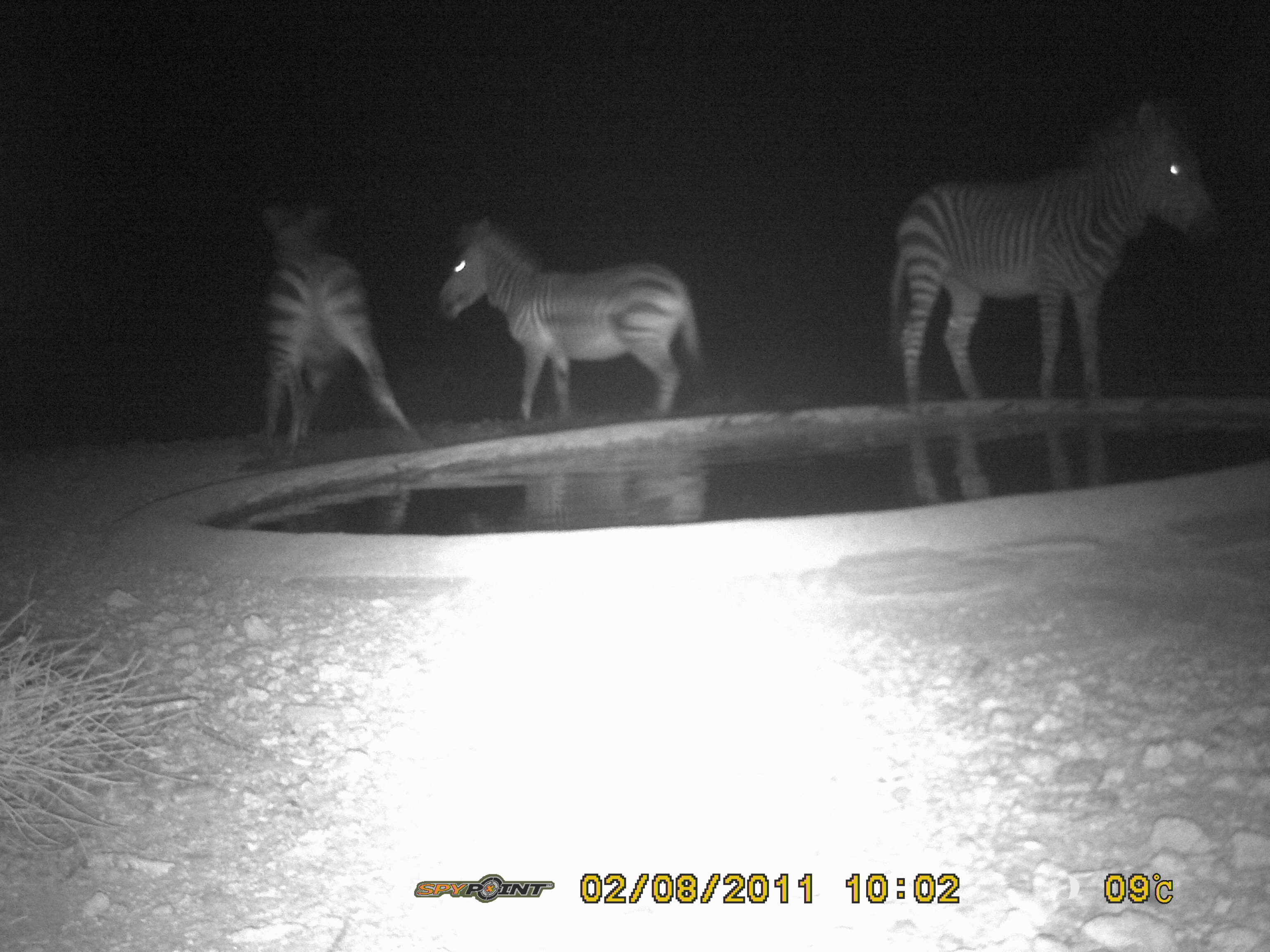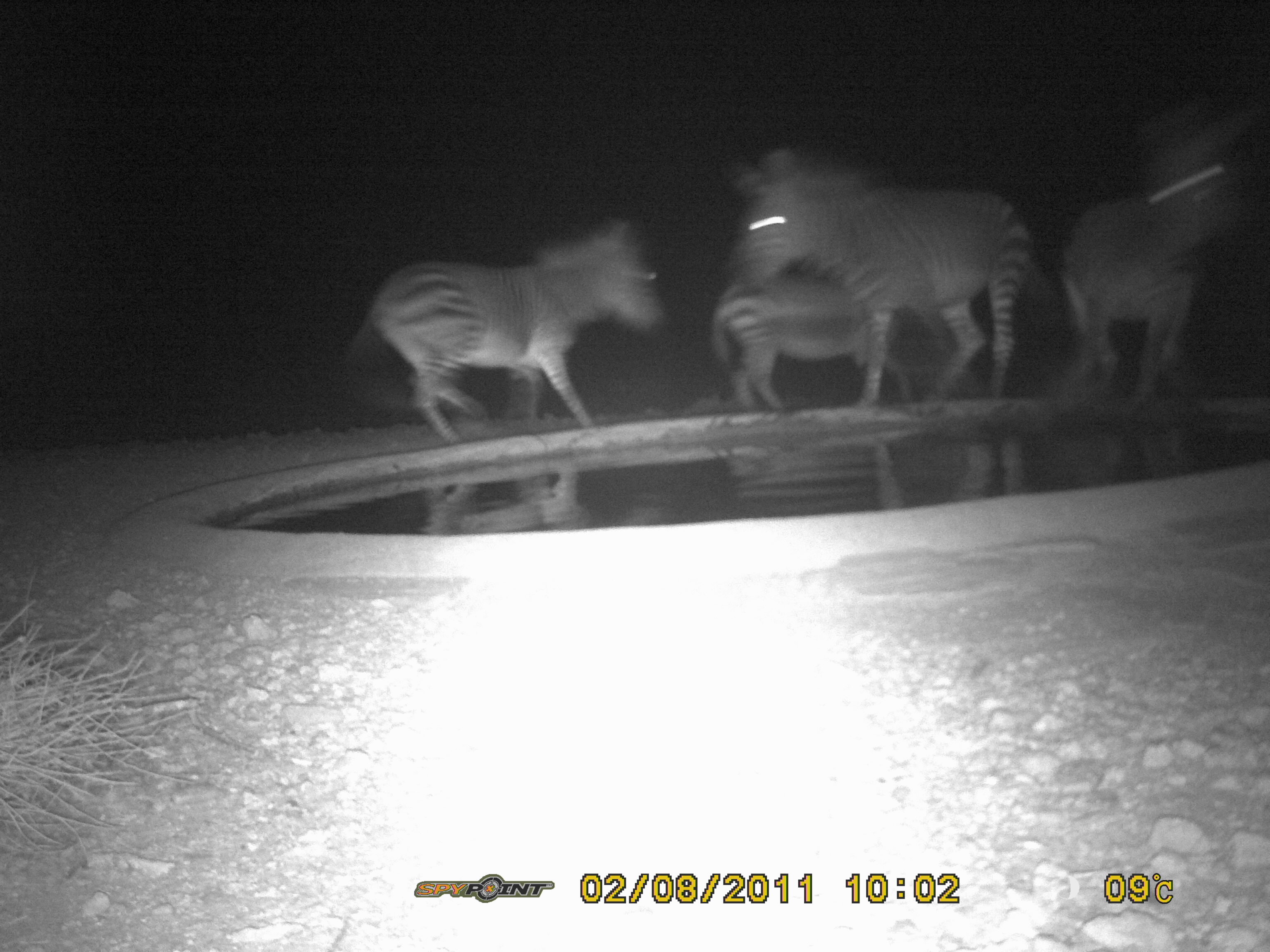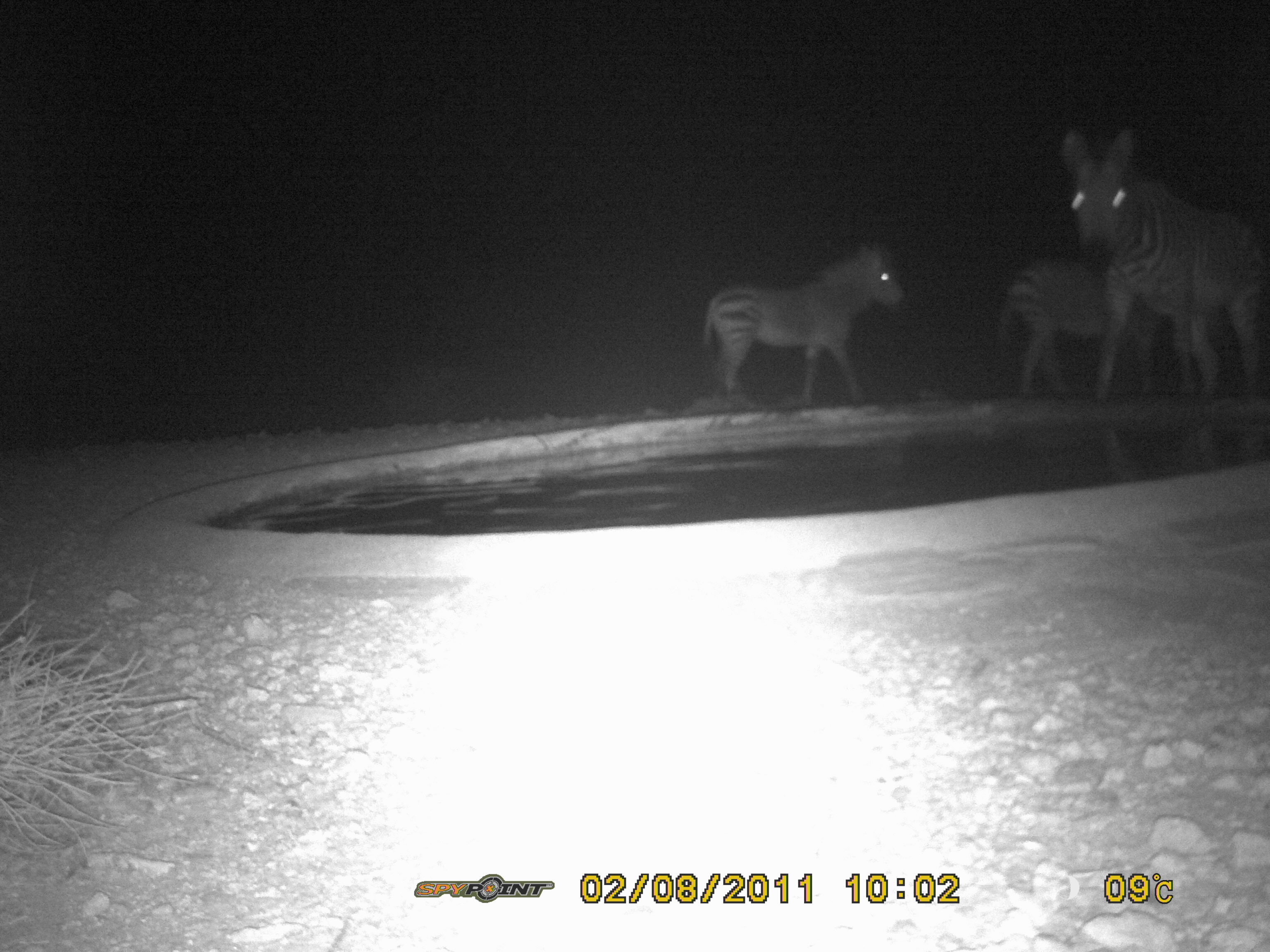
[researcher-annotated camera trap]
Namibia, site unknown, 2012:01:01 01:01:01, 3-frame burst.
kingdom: Animalia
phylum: Chordata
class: Mammalia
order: Perissodactyla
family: Equidae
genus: Equus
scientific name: Equus zebra hartmannae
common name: hartmann's mountain zebra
Equus zebra hartmannae (hartmann's mountain zebra).